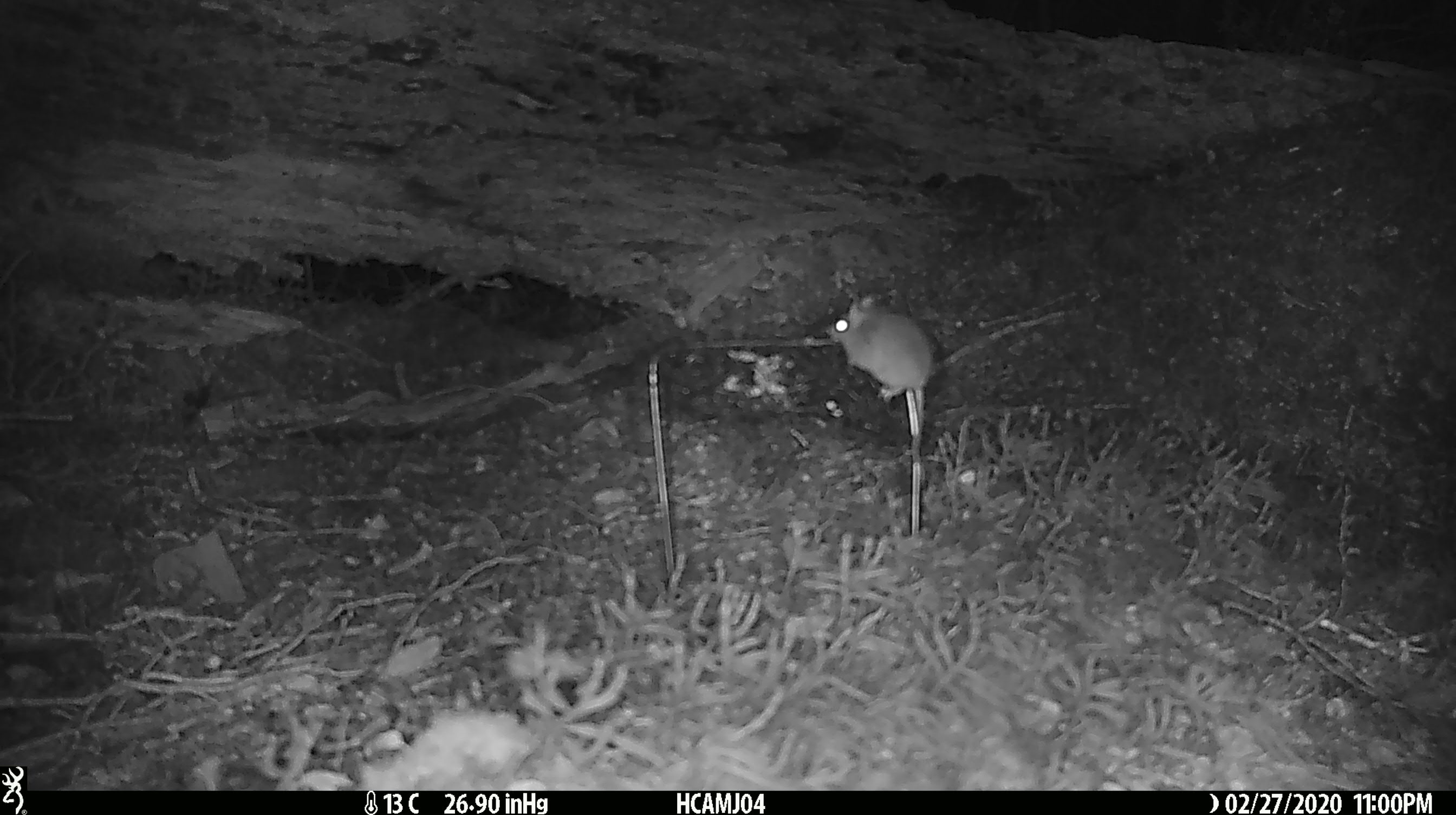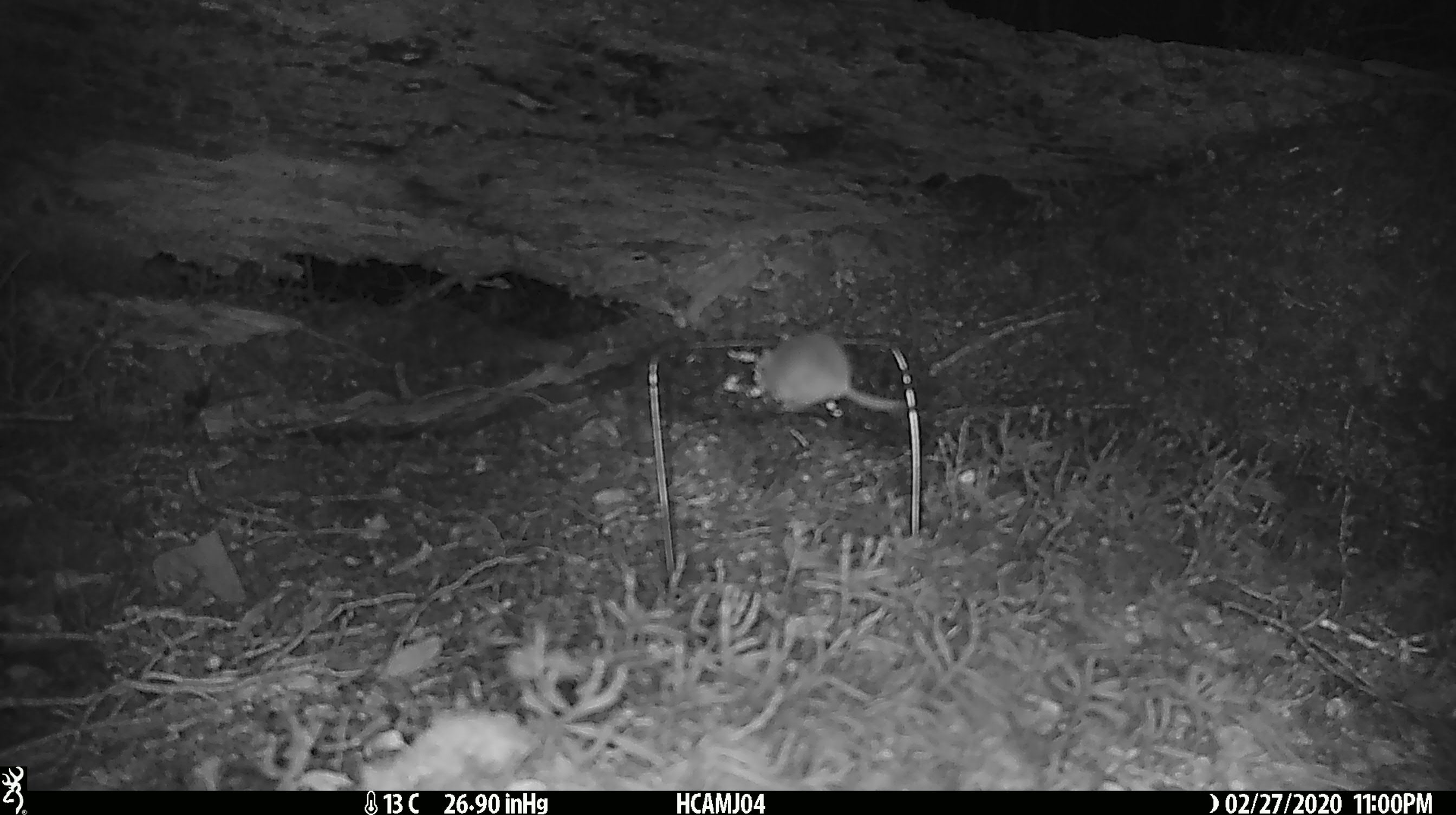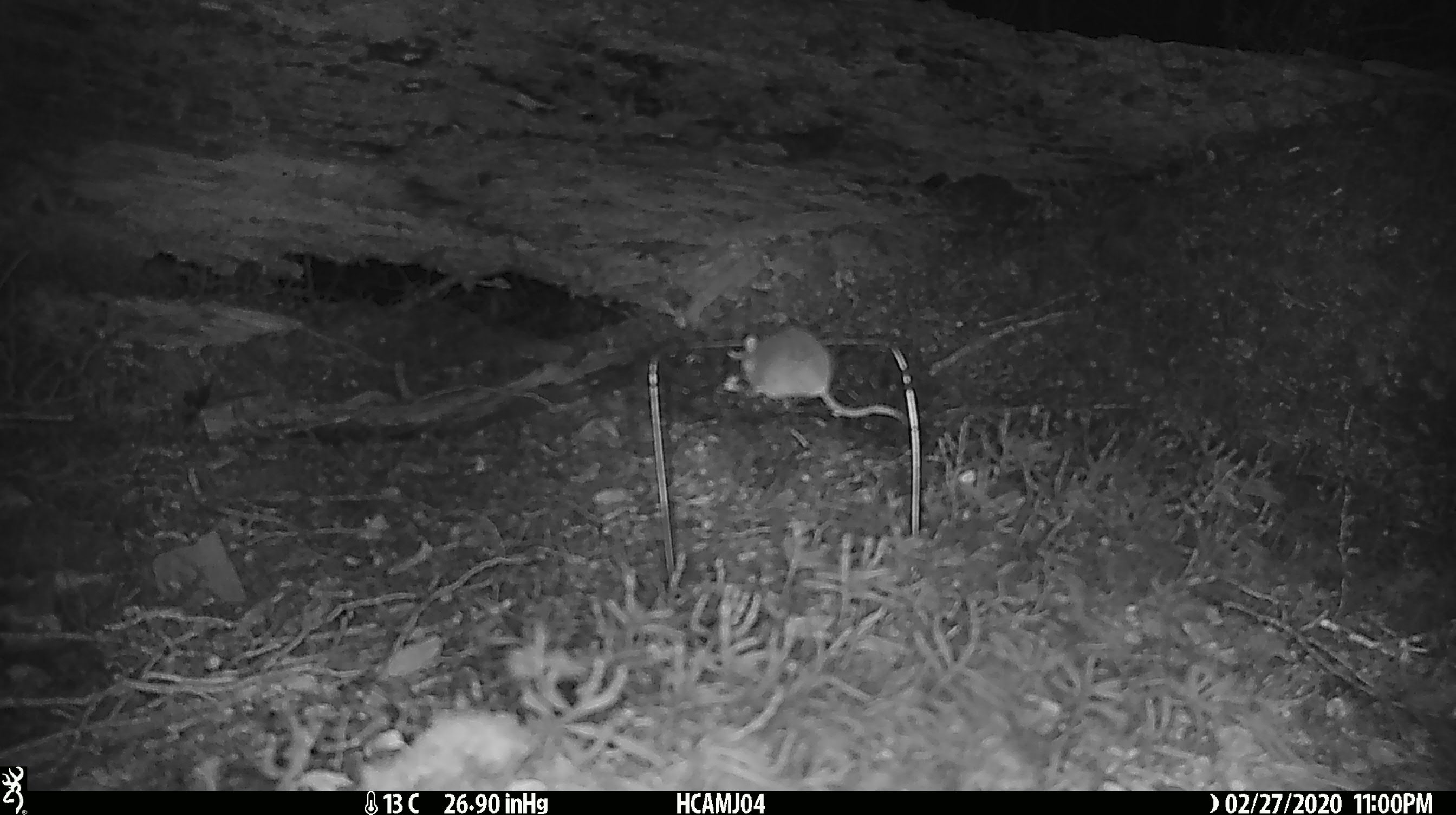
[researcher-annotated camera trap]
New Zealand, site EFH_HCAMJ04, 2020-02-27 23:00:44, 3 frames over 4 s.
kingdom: Animalia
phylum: Chordata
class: Mammalia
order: Rodentia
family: Muridae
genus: Mus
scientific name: Mus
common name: mouse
Mouse (Mus).